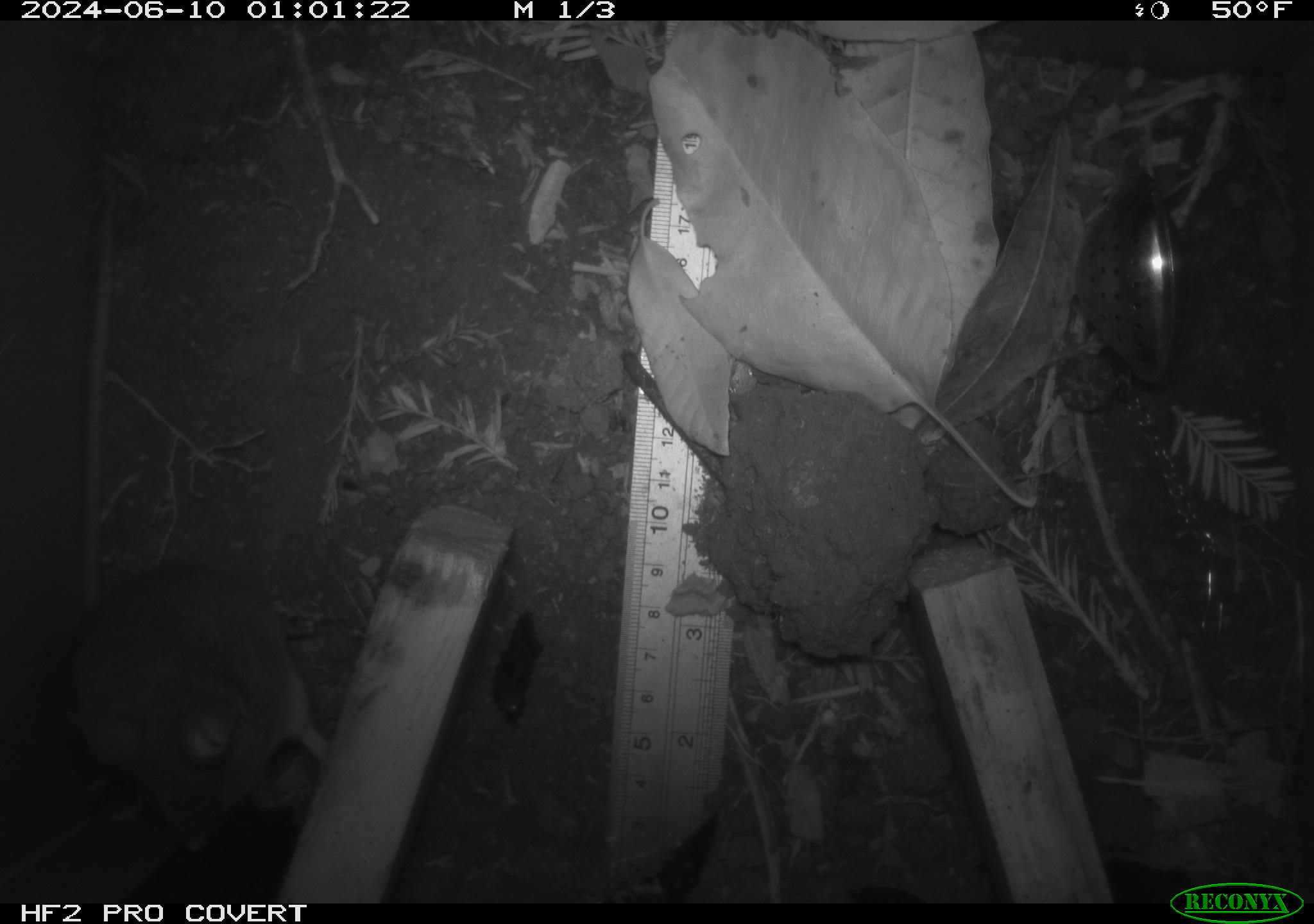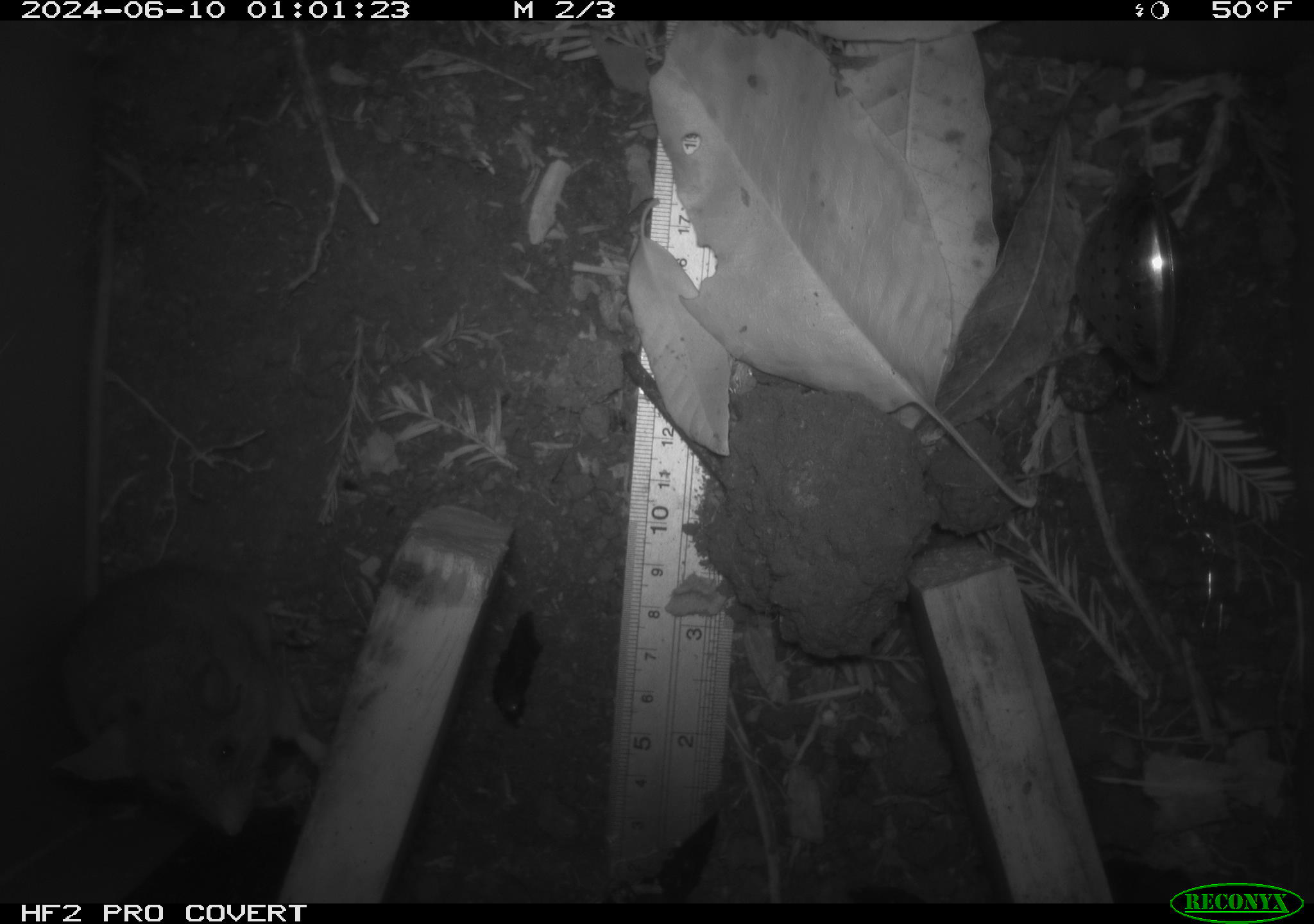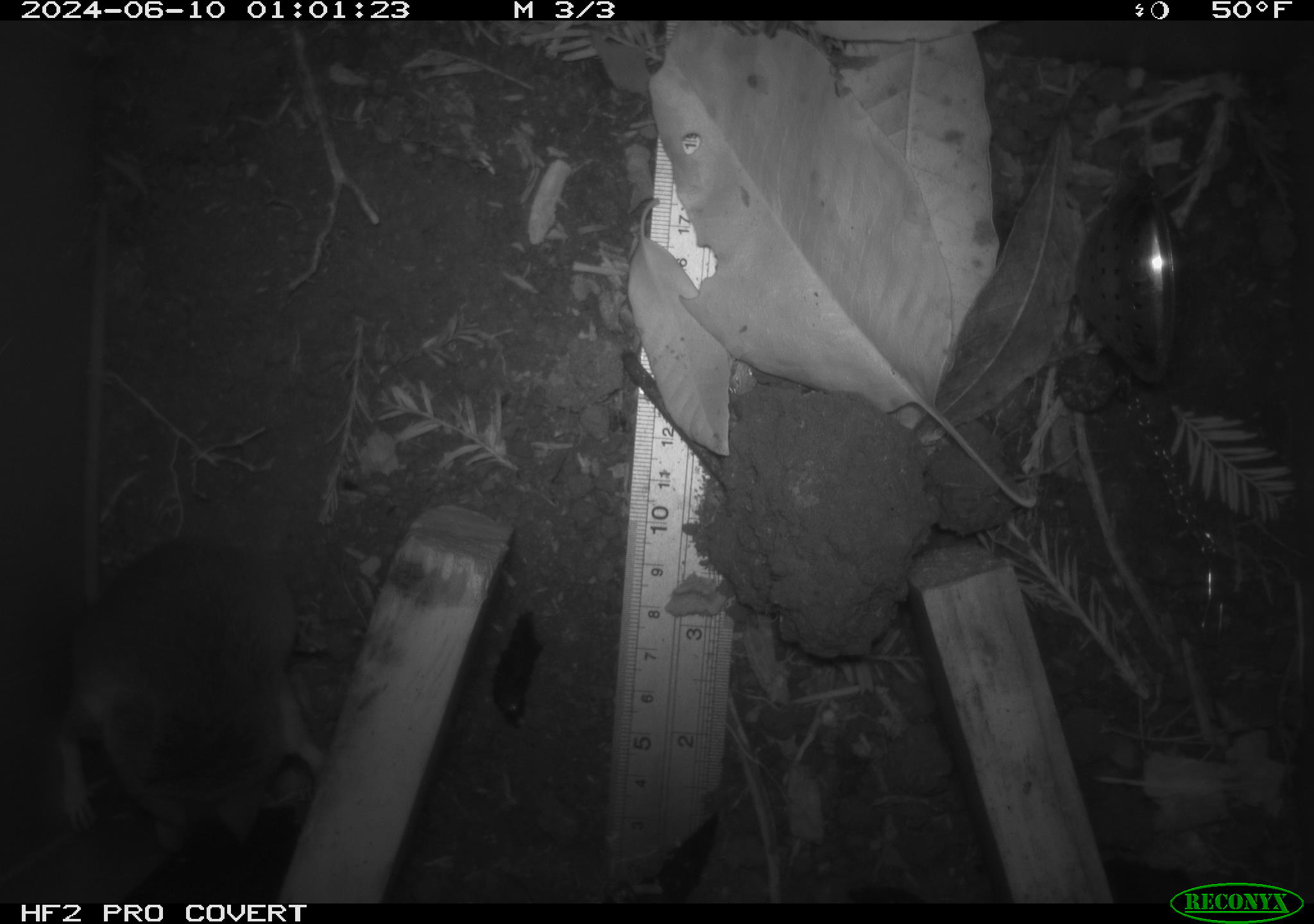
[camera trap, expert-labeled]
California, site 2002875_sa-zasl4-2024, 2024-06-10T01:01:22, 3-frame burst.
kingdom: Animalia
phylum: Chordata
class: Mammalia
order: Rodentia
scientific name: Rodentia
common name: rodent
Rodent (Rodentia).